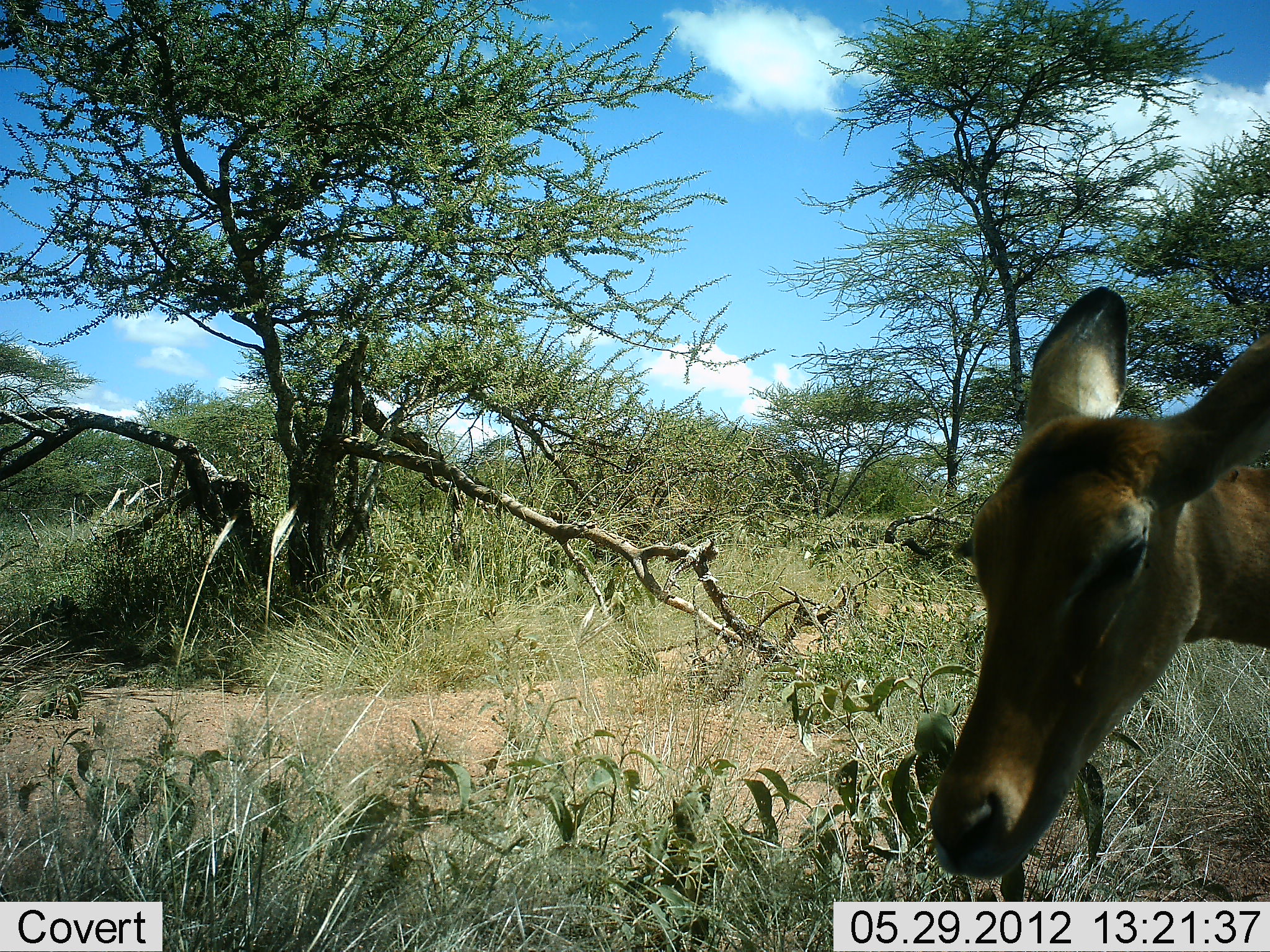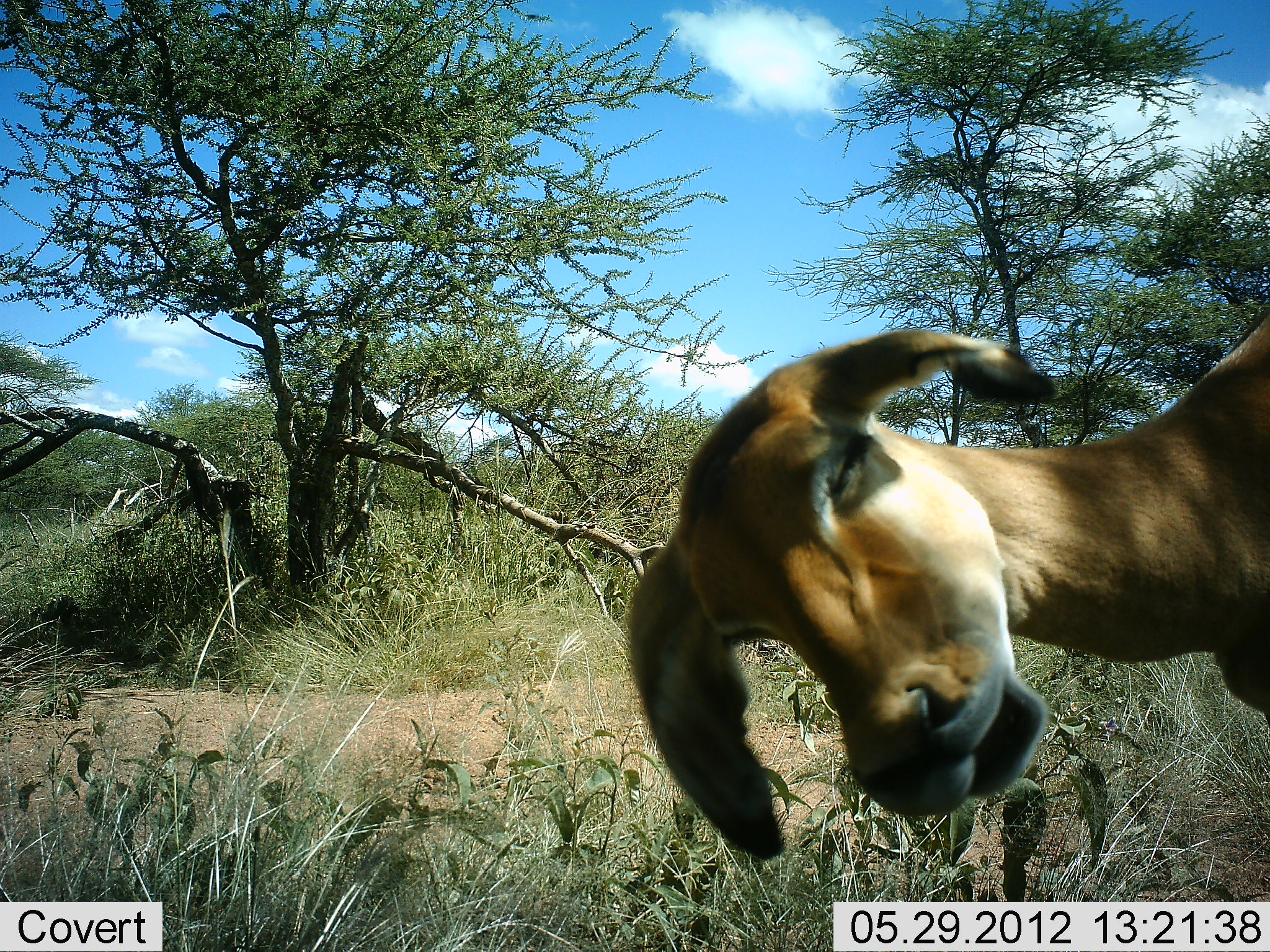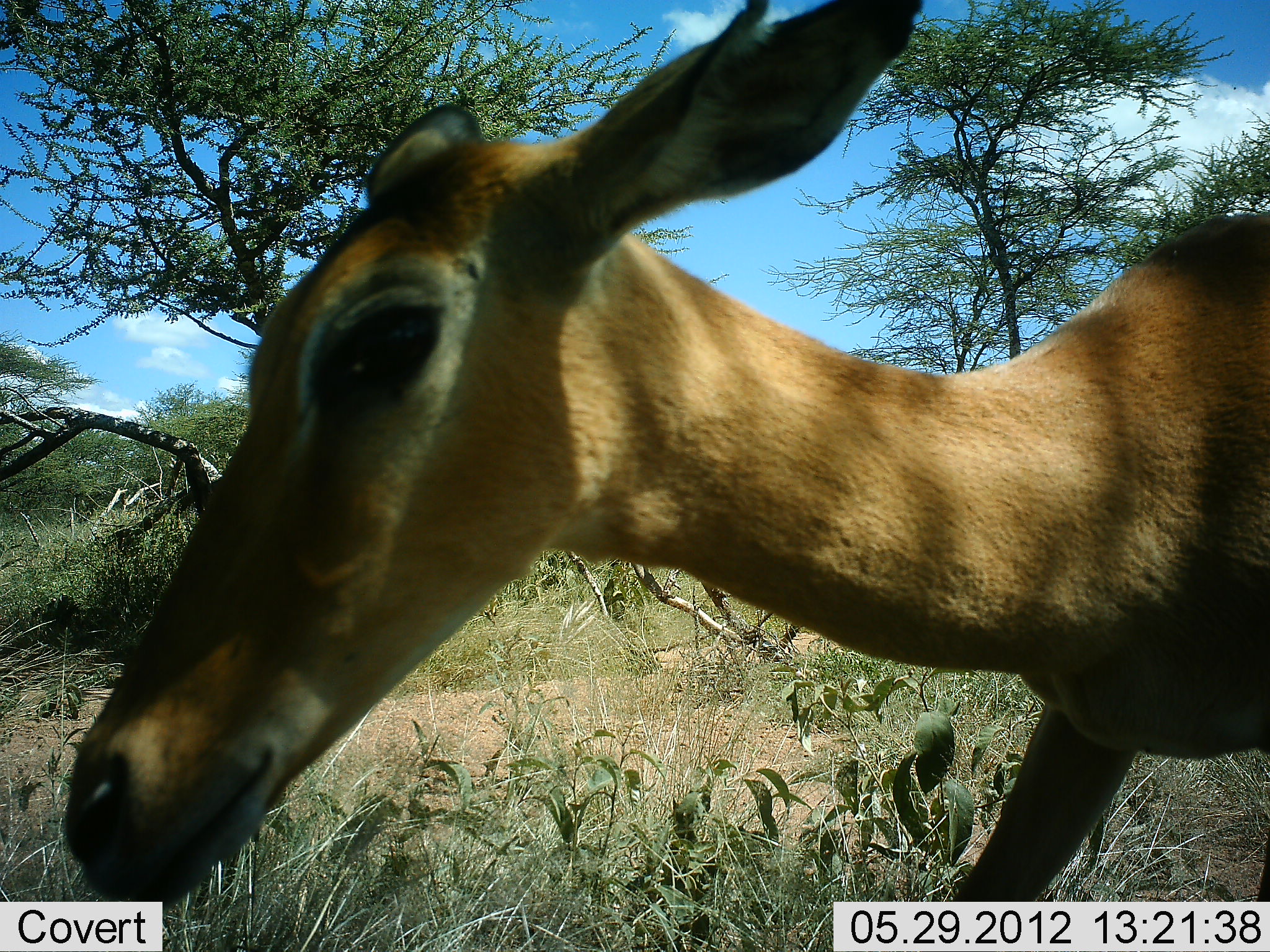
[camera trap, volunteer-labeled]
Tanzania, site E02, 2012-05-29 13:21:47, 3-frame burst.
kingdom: Animalia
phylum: Chordata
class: Mammalia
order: Artiodactyla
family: Bovidae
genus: Aepyceros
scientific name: Aepyceros melampus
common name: impala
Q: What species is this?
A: Impala (Aepyceros melampus).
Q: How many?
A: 1.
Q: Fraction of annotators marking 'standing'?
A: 20%.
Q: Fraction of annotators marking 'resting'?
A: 0%.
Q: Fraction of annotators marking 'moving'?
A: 80%.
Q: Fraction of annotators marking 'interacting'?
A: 0%.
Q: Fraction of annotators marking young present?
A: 0%.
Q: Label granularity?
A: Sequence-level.